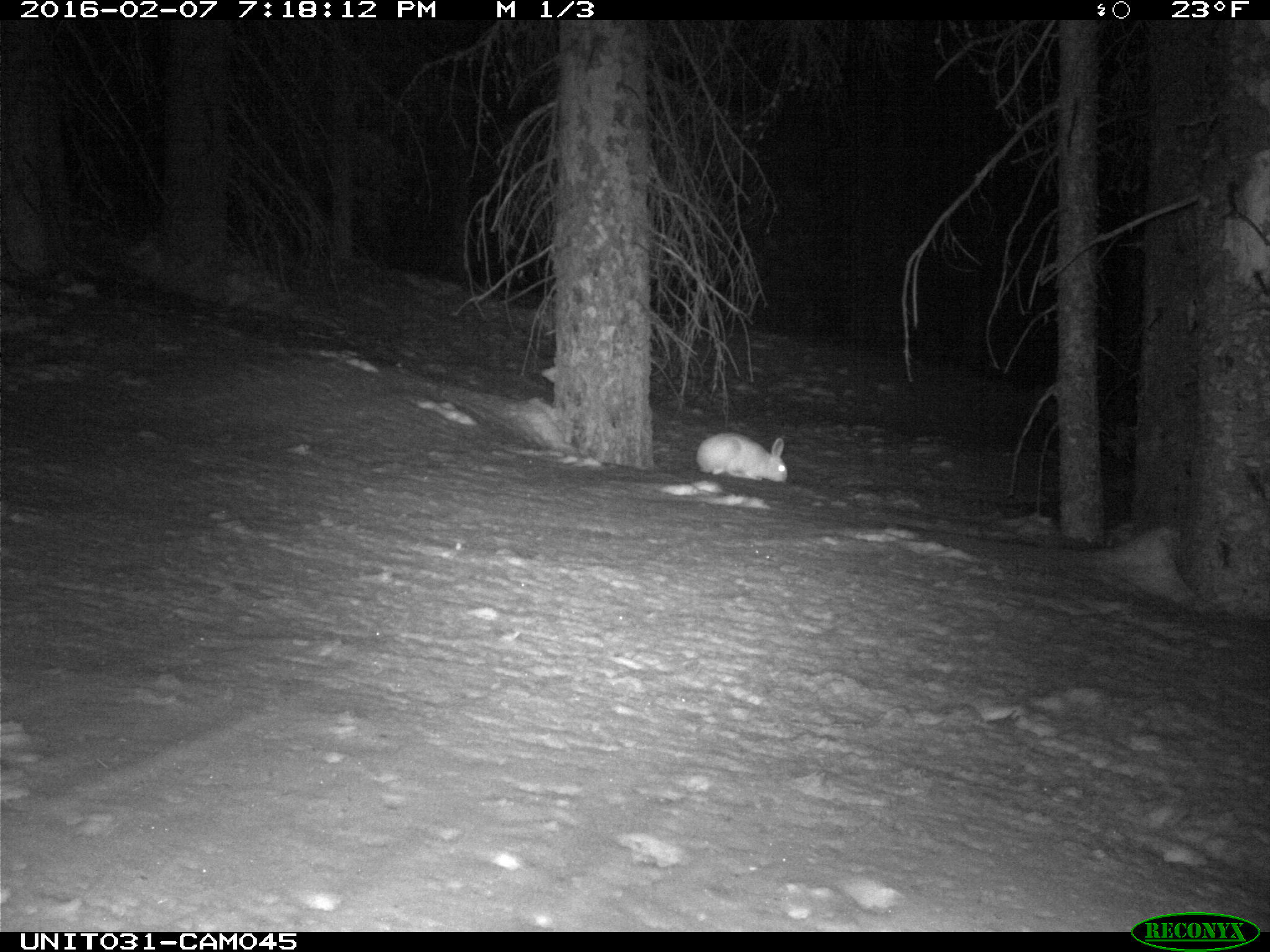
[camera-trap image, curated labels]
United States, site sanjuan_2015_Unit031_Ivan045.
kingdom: Animalia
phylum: Chordata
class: Mammalia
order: Lagomorpha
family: Leporidae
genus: Lepus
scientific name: Lepus americanus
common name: snowshoe hare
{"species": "Lepus americanus (snowshoe hare)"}